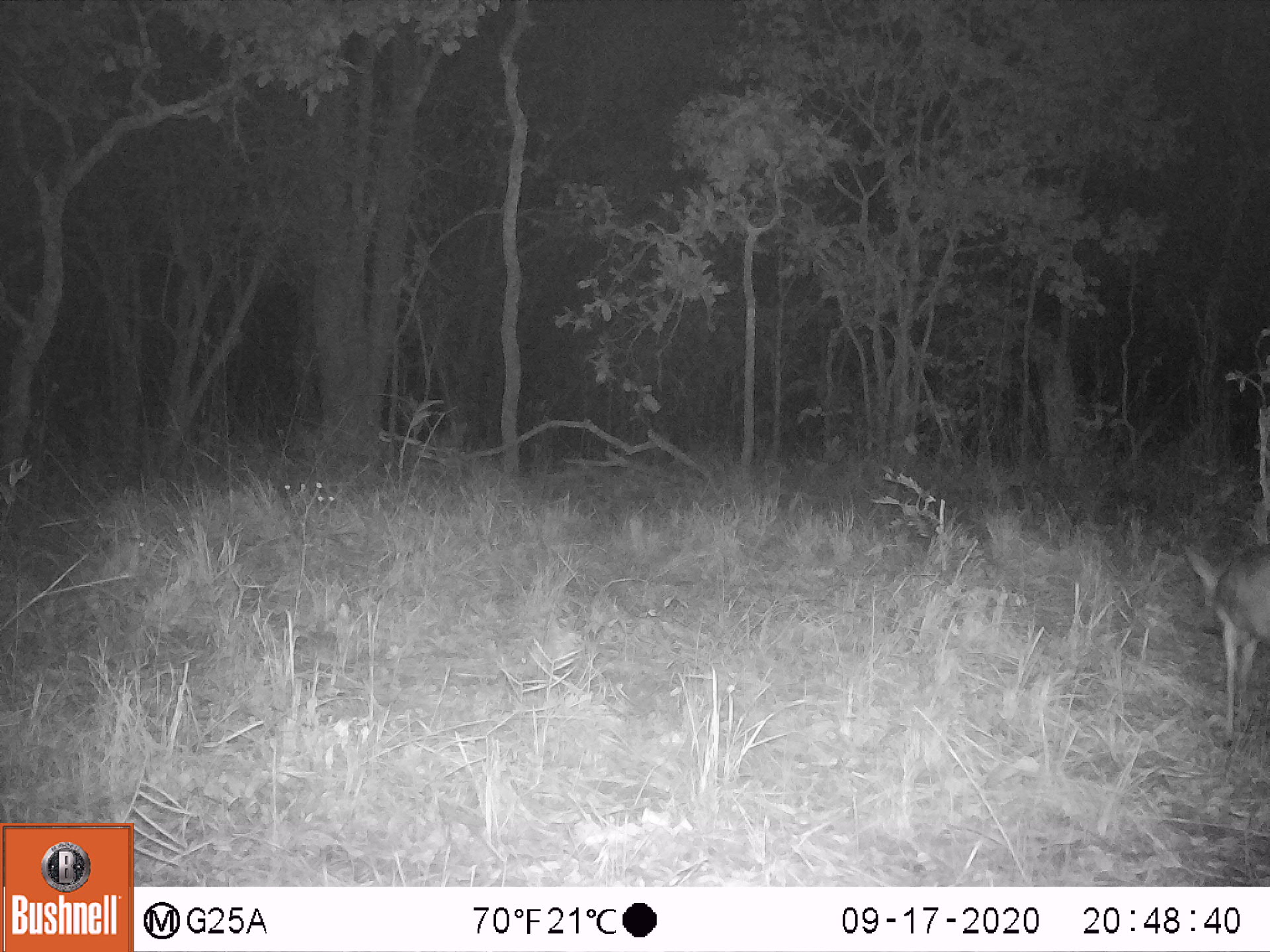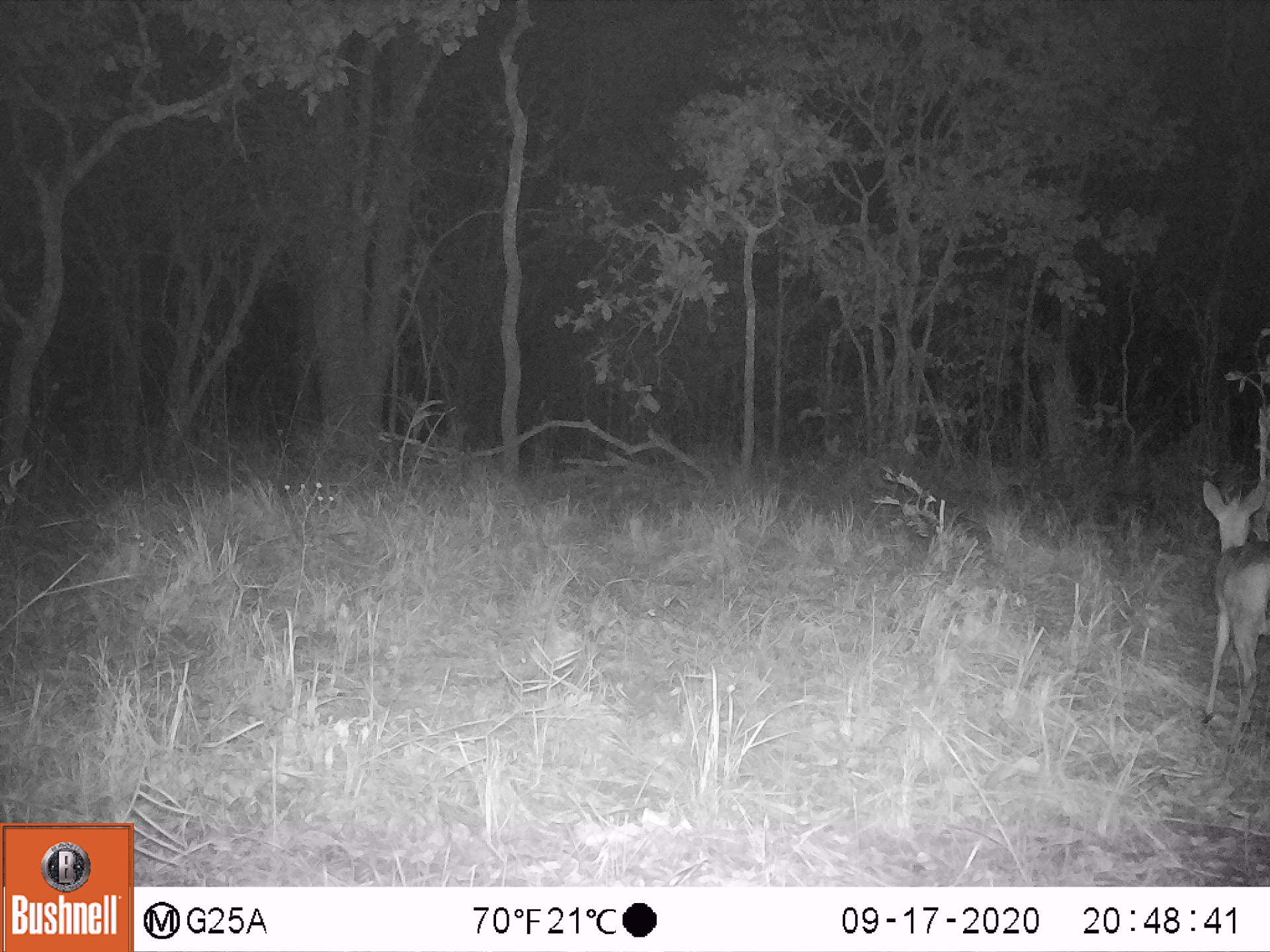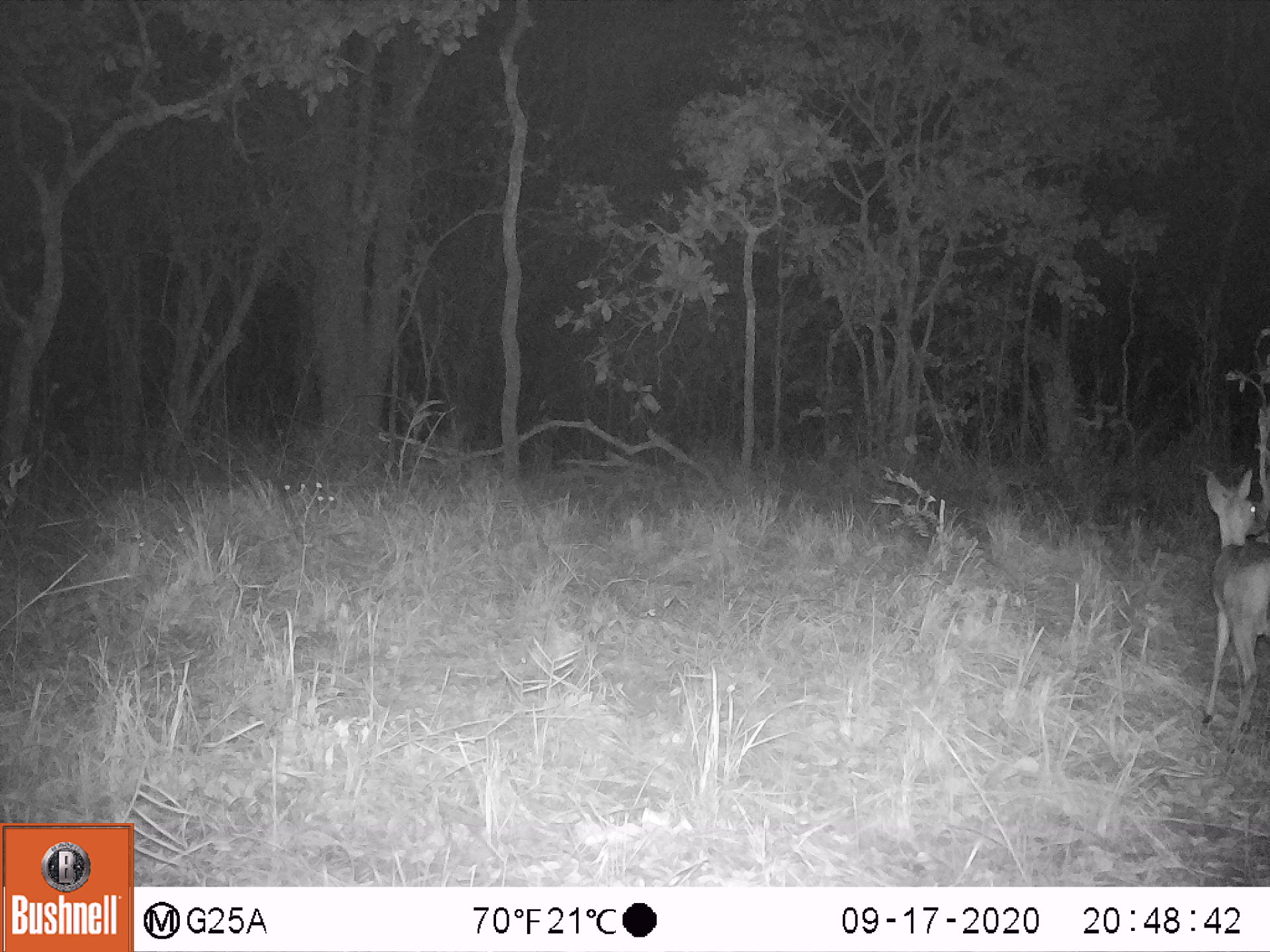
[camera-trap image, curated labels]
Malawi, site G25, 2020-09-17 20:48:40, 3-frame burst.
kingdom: Animalia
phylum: Chordata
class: Mammalia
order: Artiodactyla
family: Bovidae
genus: Sylvicapra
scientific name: Sylvicapra grimmia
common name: common duiker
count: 1